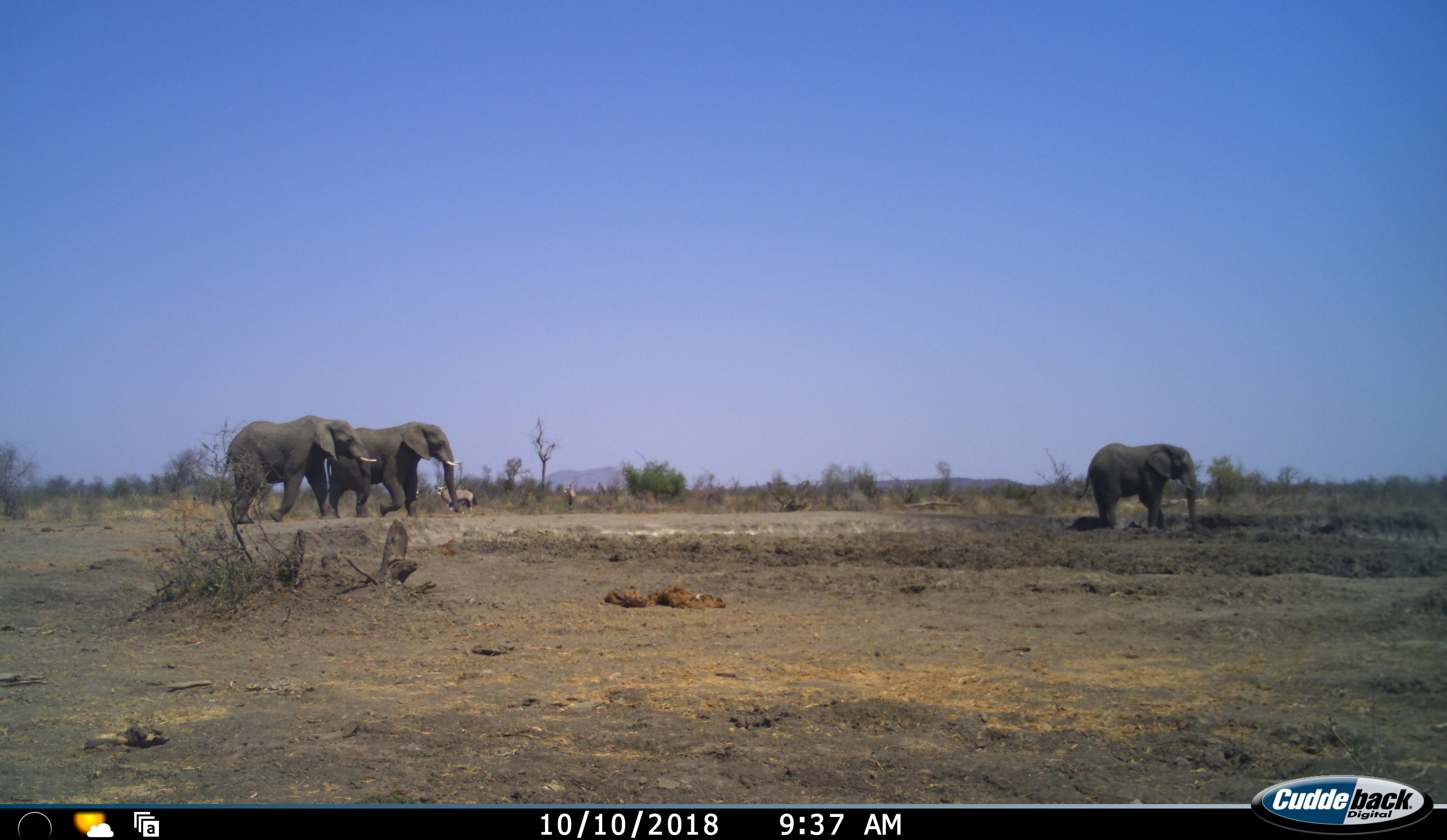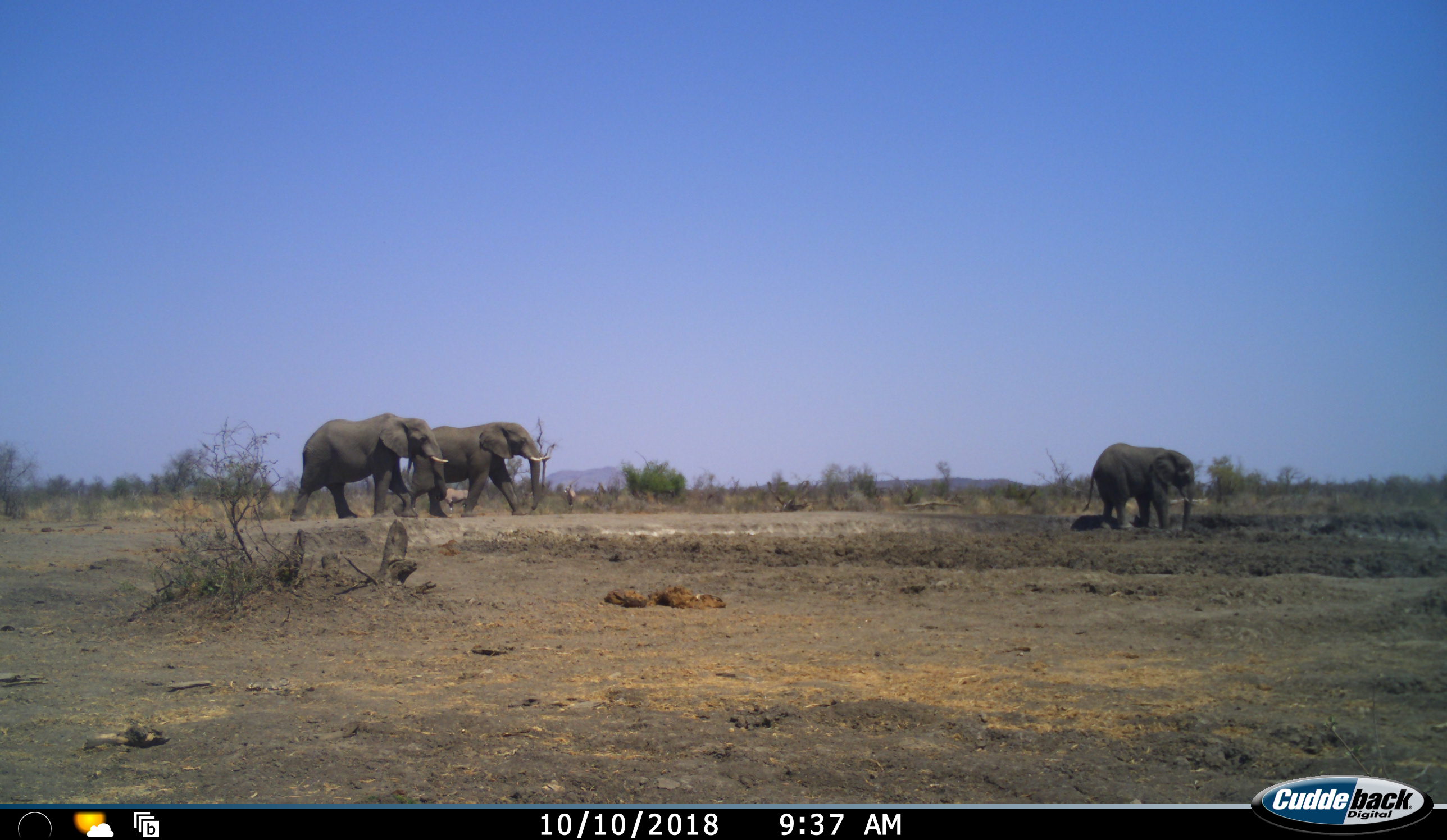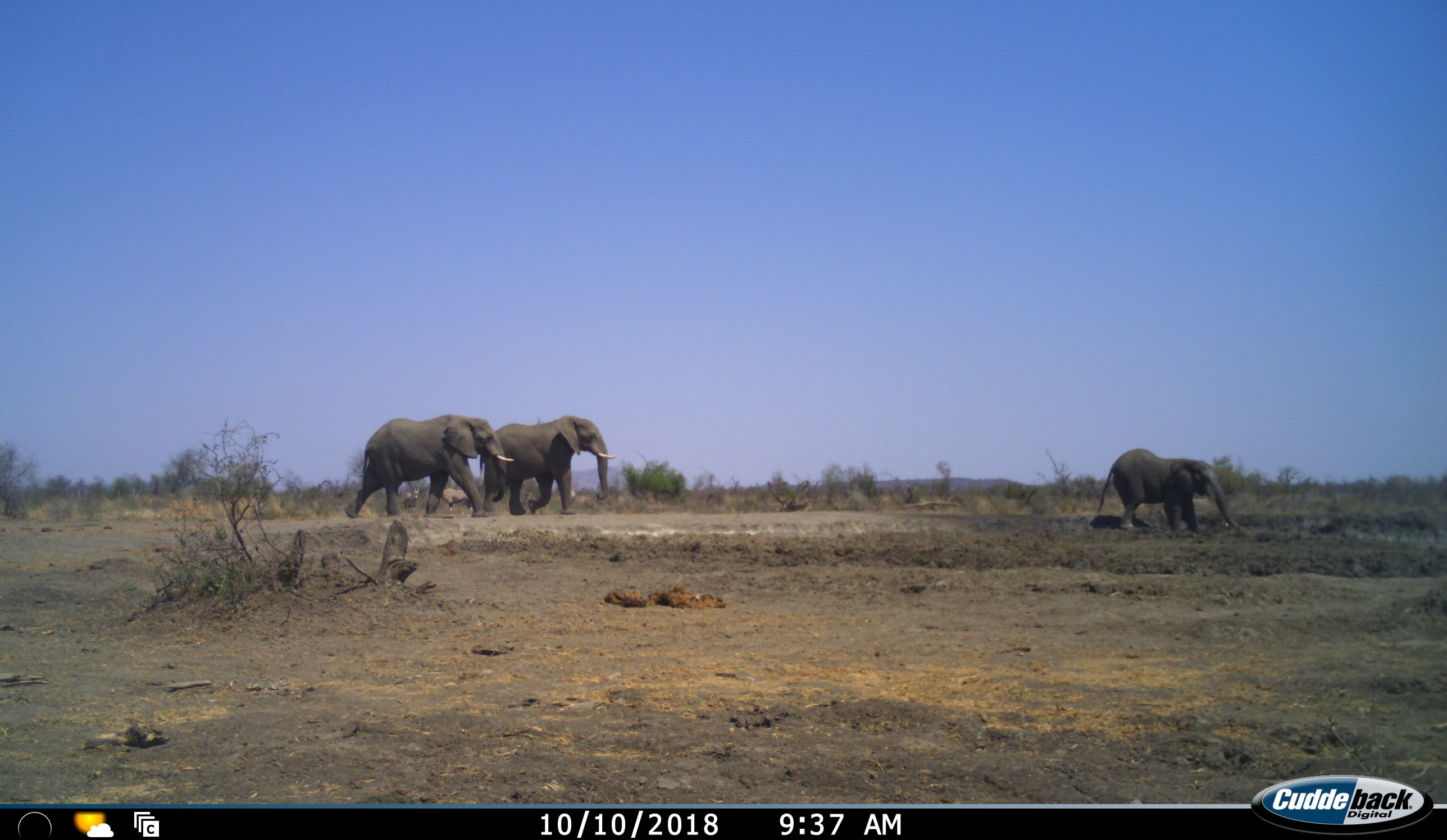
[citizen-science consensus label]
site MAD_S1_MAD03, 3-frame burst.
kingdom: Animalia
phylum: Chordata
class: Mammalia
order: Proboscidea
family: Elephantidae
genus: Loxodonta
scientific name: Loxodonta africana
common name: african bush elephant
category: elephant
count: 3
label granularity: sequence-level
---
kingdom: Animalia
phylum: Chordata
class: Mammalia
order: Artiodactyla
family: Bovidae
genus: Oryx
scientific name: Oryx gazella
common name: gemsbok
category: oryx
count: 2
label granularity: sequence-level